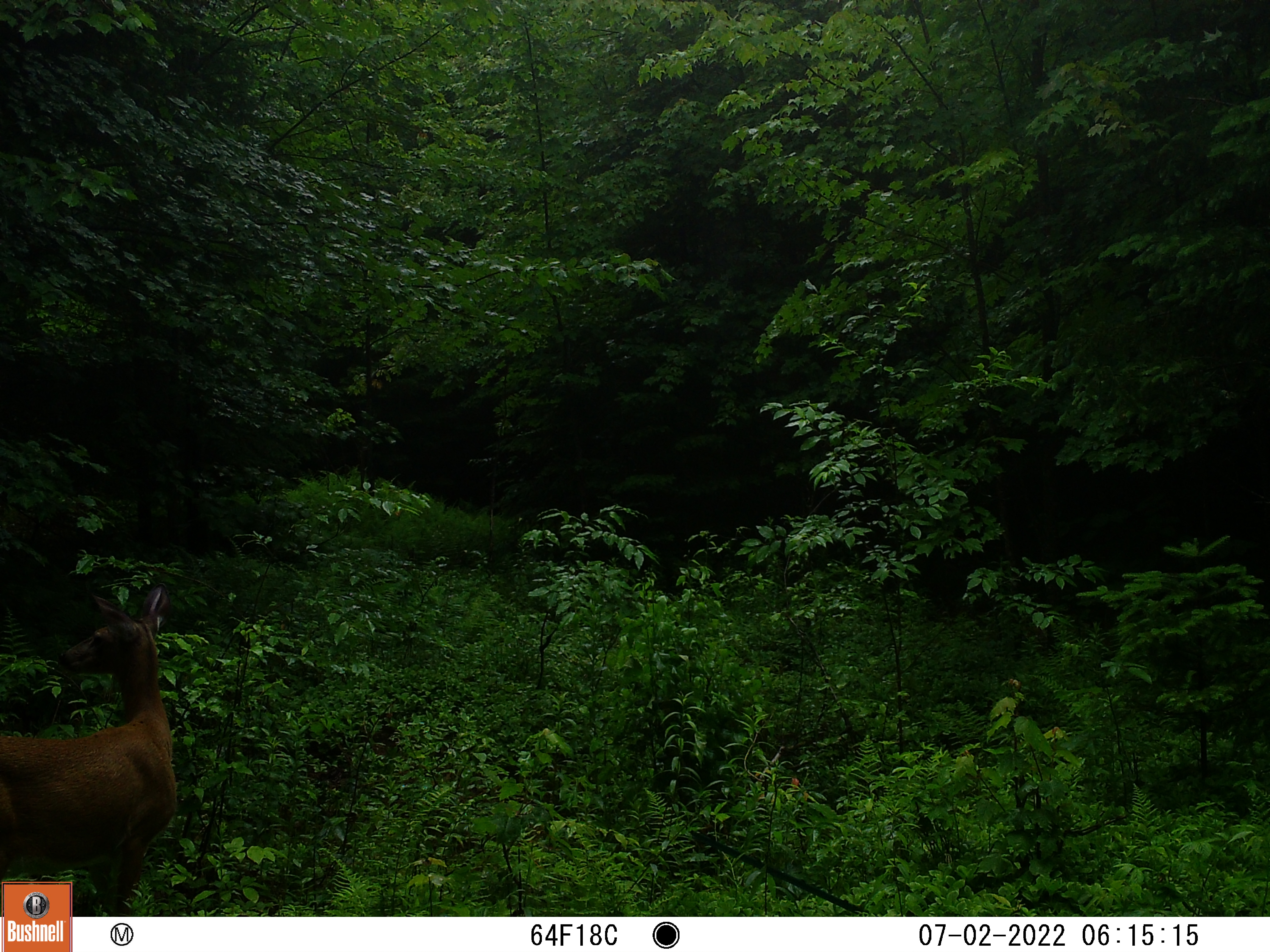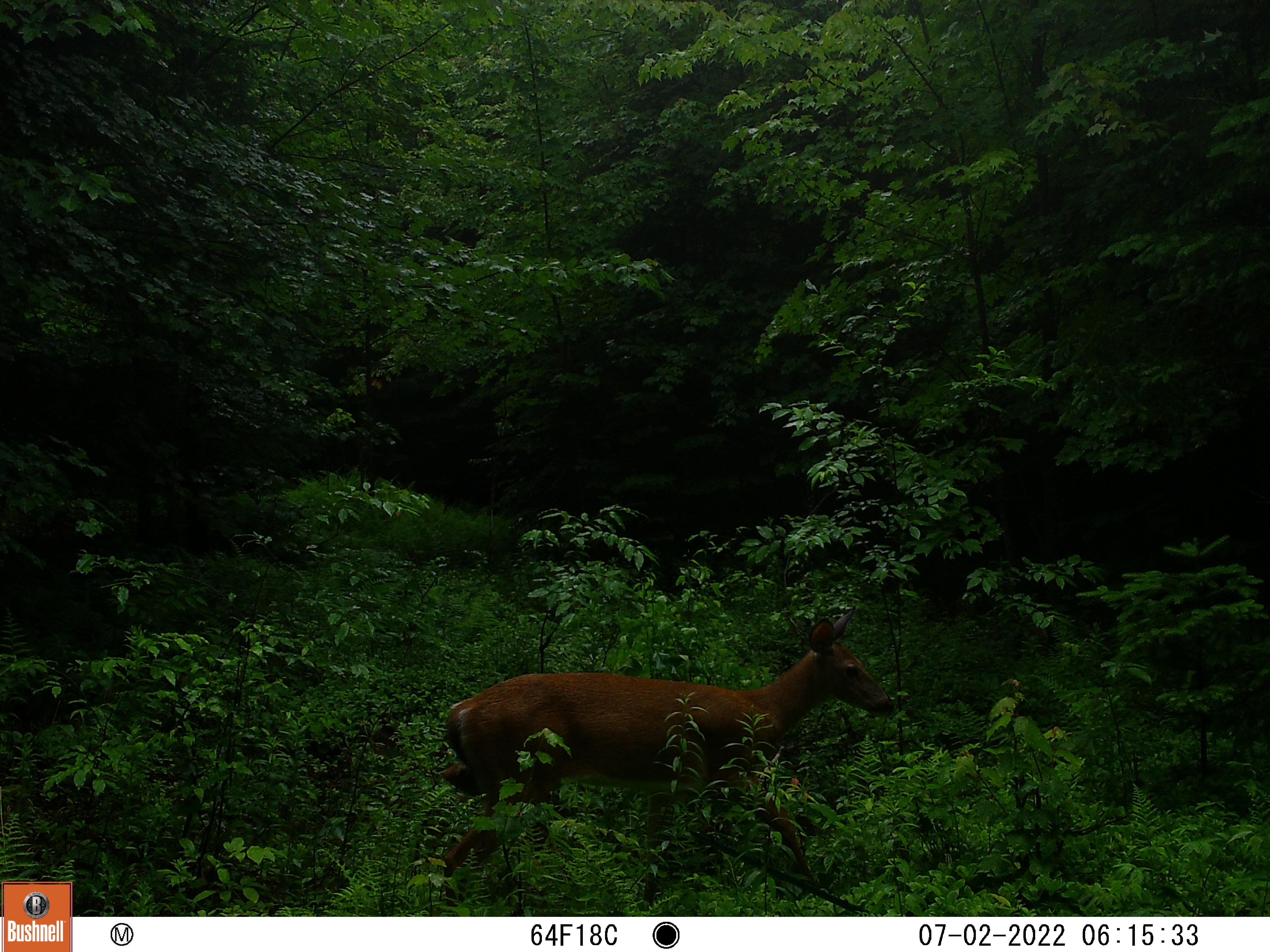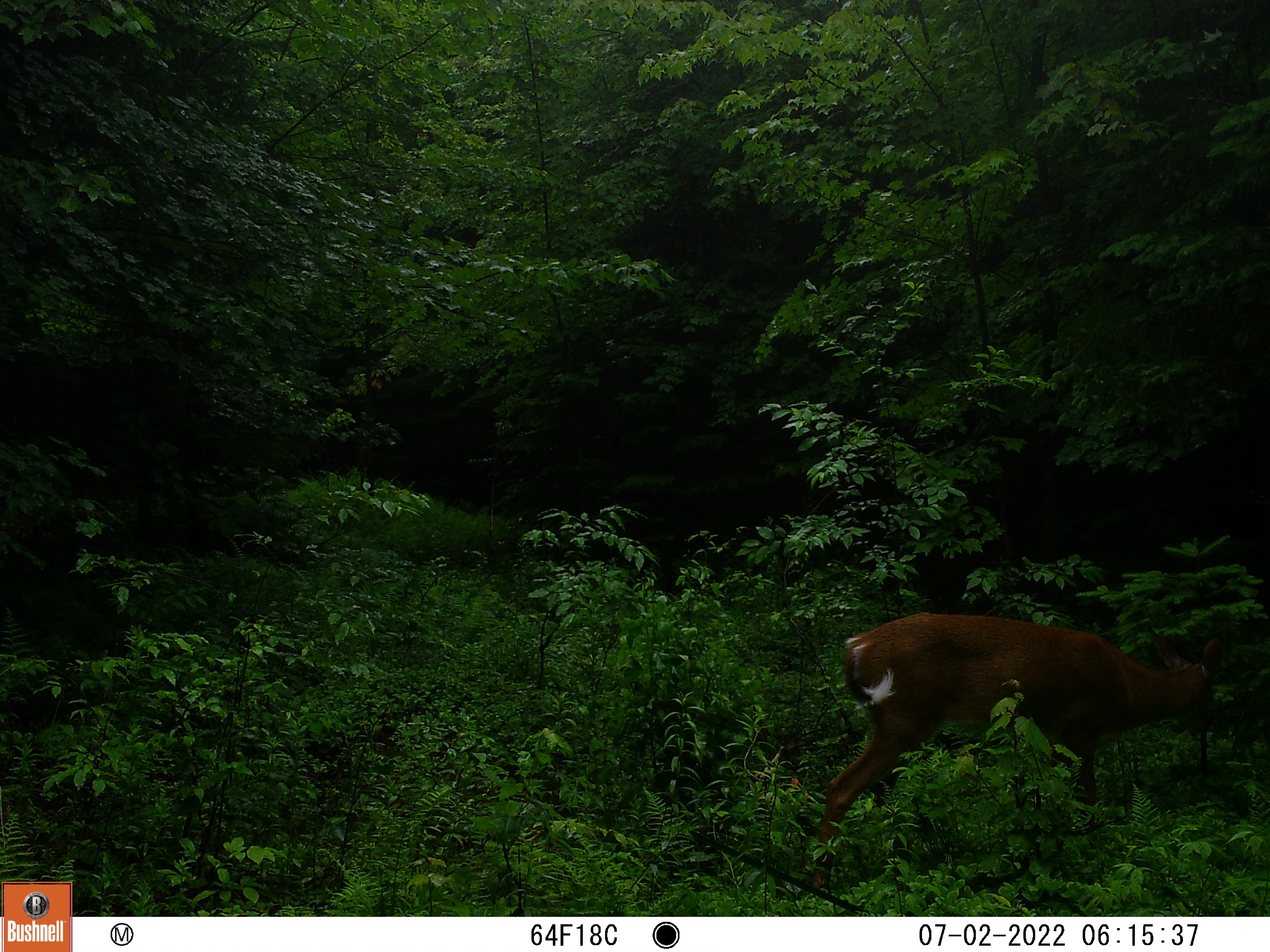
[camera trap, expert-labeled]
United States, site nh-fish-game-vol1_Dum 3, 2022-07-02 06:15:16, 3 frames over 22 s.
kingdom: Animalia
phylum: Chordata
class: Mammalia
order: Artiodactyla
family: Cervidae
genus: Odocoileus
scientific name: Odocoileus virginianus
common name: white-tailed deer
White-tailed deer (Odocoileus virginianus).